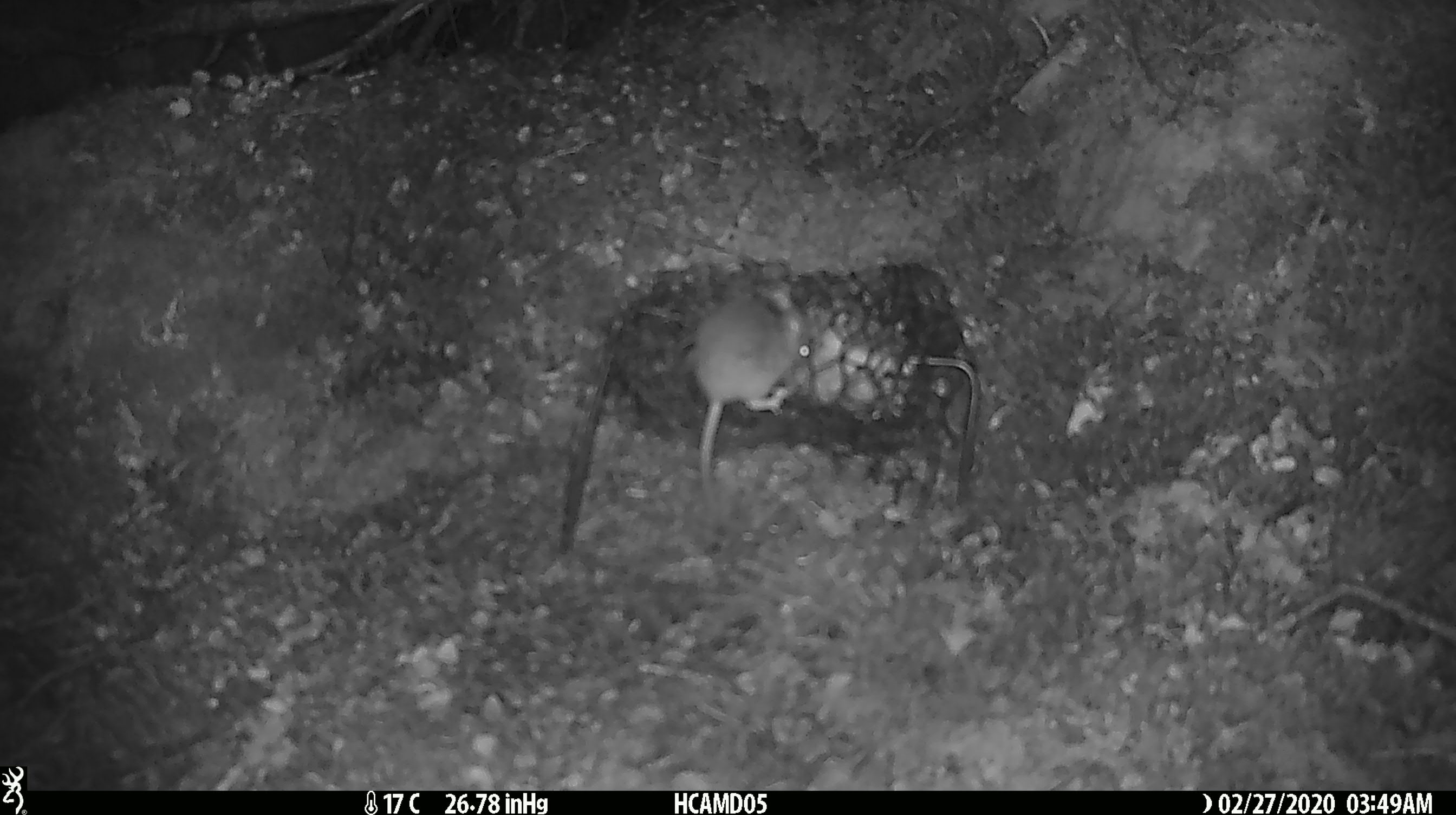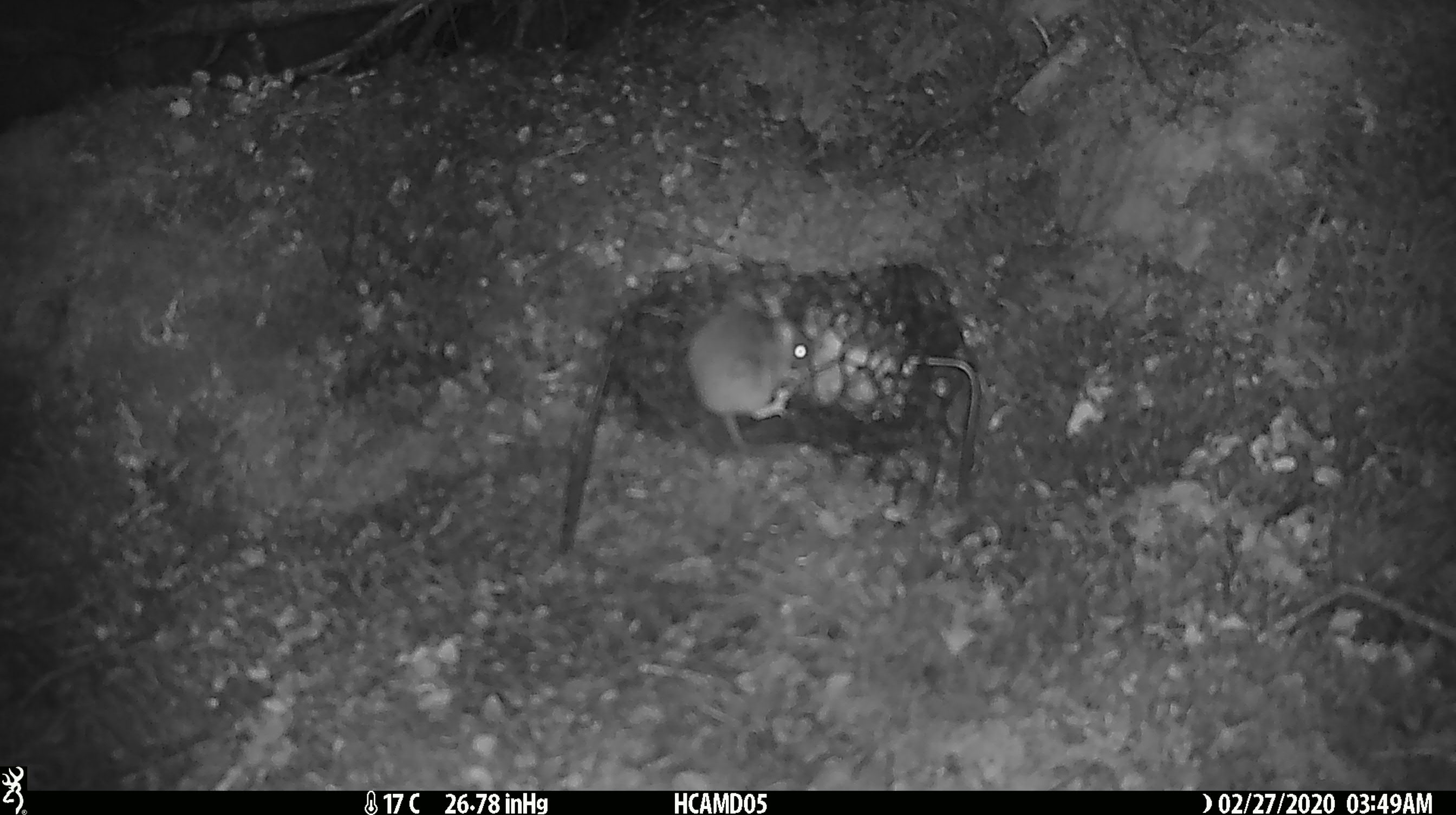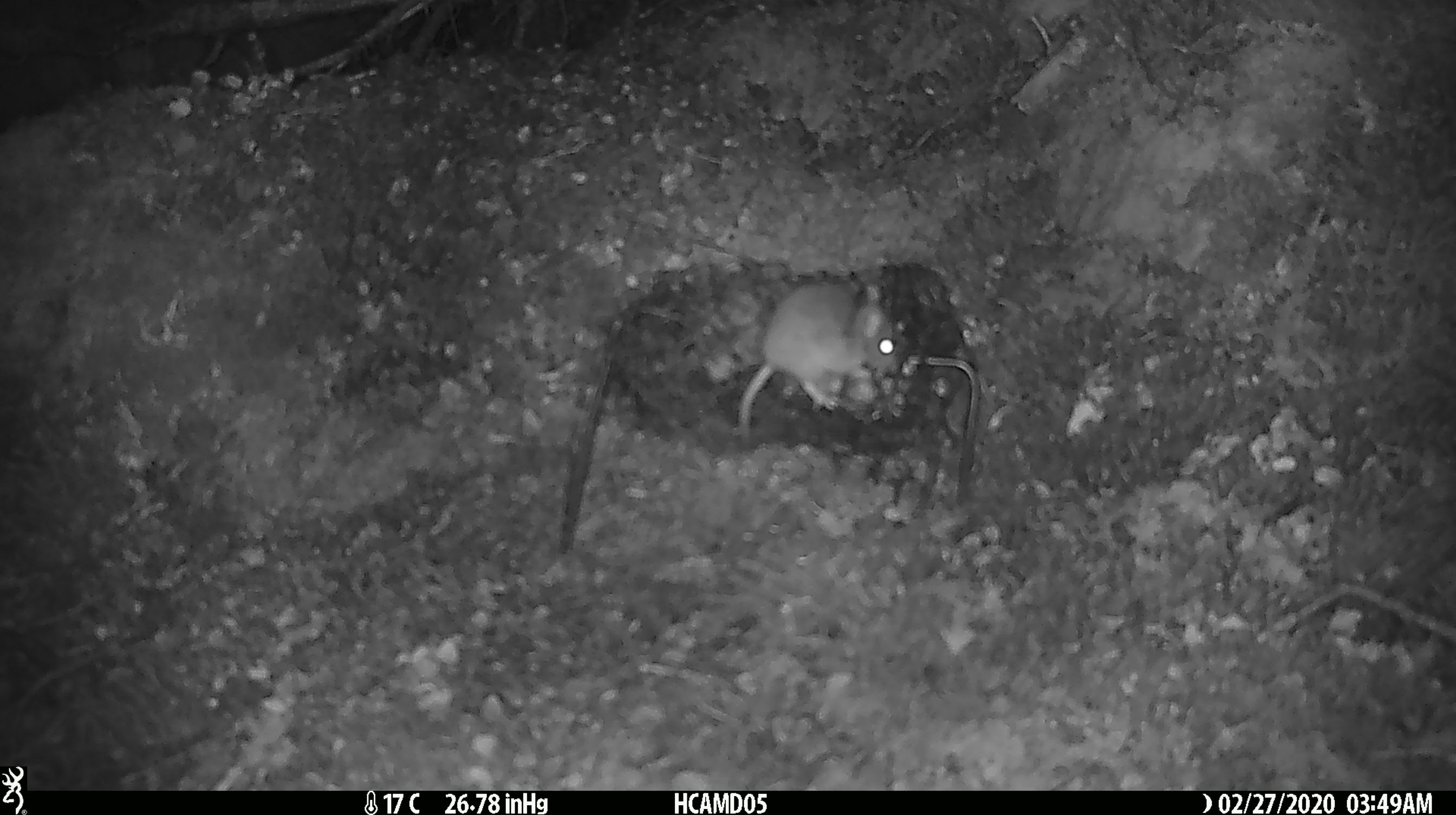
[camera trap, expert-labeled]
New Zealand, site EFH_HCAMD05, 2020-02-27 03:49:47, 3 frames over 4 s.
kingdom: Animalia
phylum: Chordata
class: Mammalia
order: Rodentia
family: Muridae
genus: Mus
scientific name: Mus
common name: mouse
Mouse (Mus).